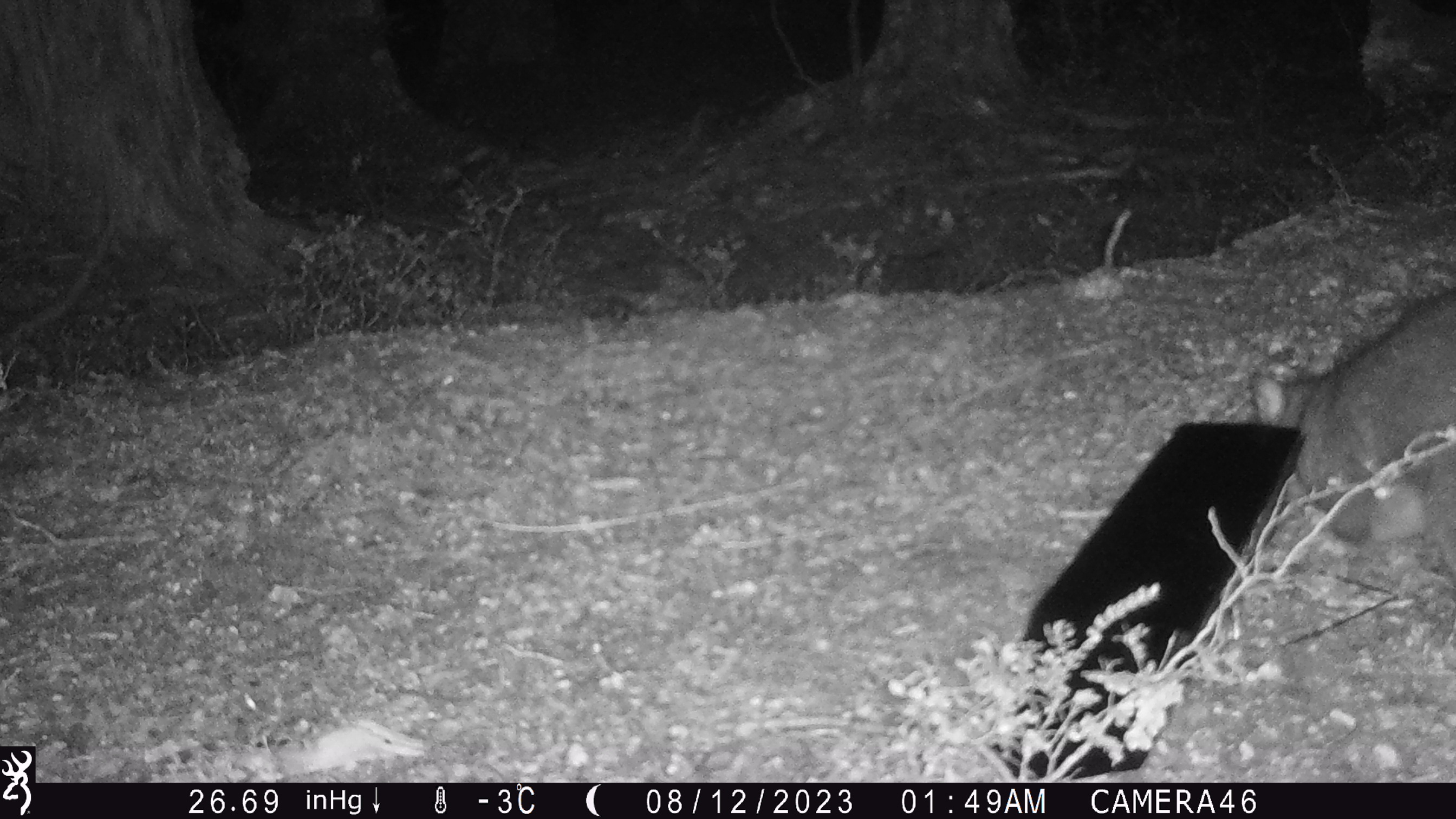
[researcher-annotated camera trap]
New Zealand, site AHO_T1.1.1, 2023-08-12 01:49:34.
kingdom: Animalia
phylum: Chordata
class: Mammalia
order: Carnivora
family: Mustelidae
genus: Mustela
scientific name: Mustela erminea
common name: stoat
Stoat (Mustela erminea).